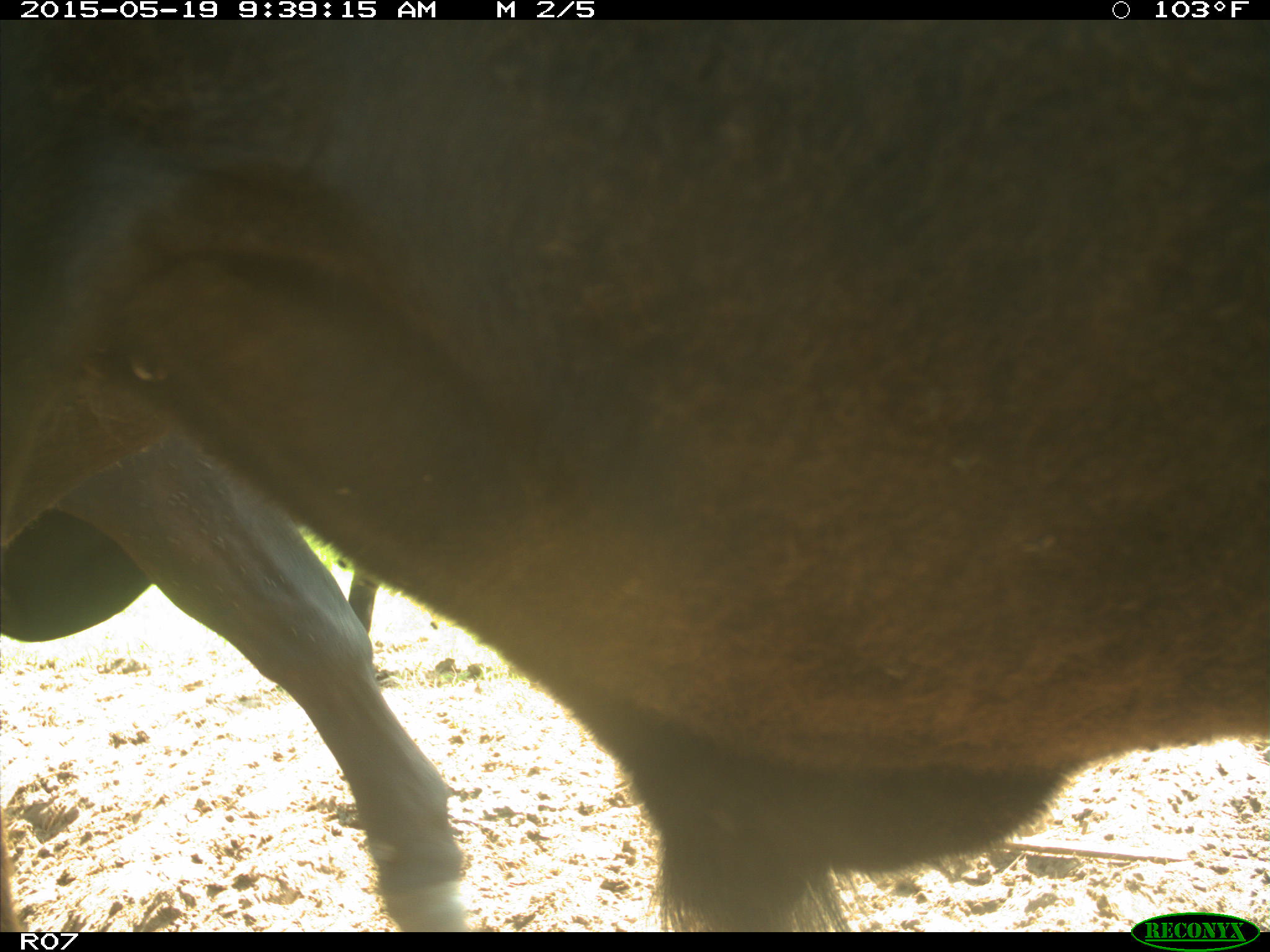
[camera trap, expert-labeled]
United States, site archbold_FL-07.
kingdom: Animalia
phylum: Chordata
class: Mammalia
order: Artiodactyla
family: Bovidae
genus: Bos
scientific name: Bos taurus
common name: domestic cow